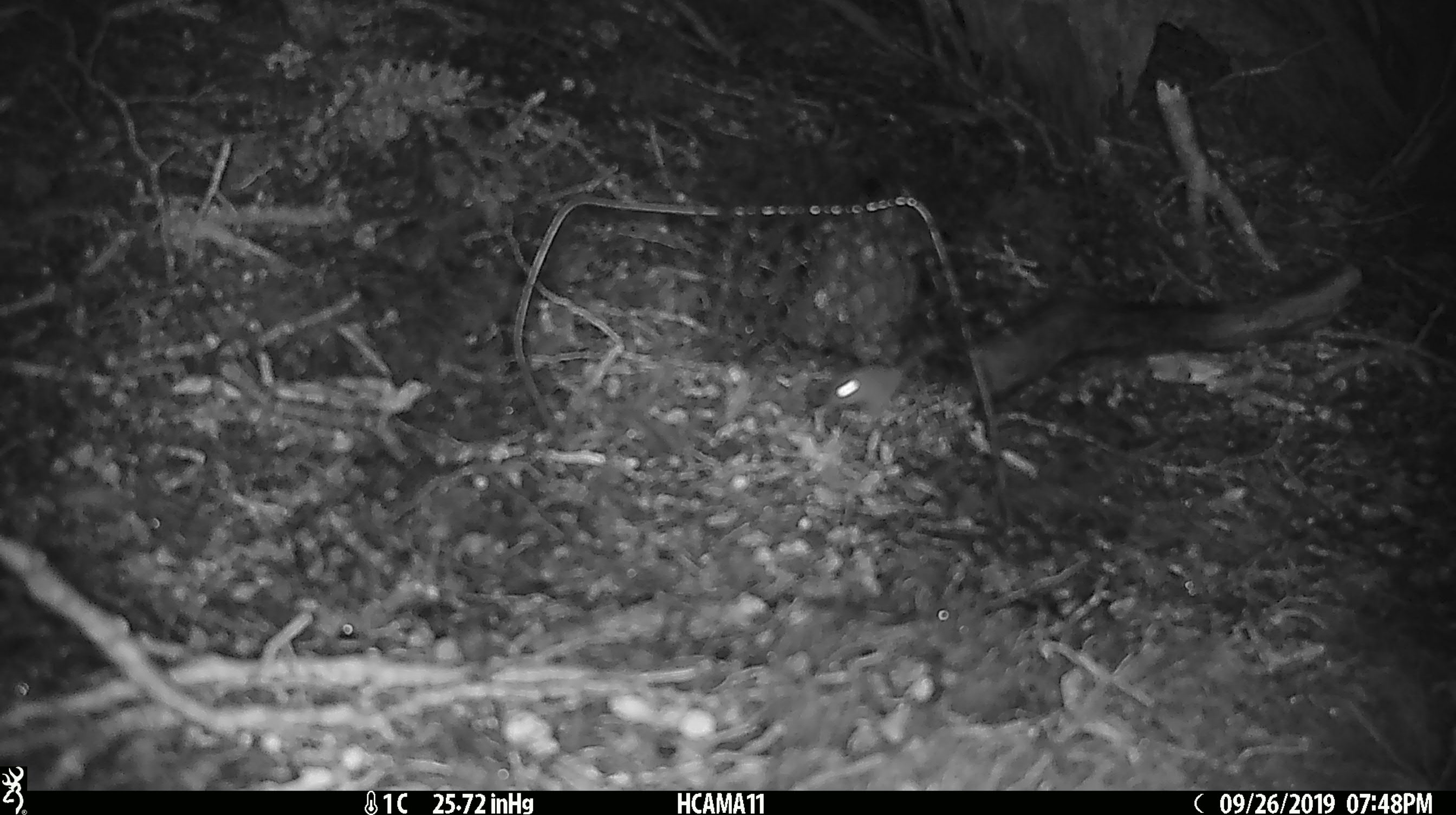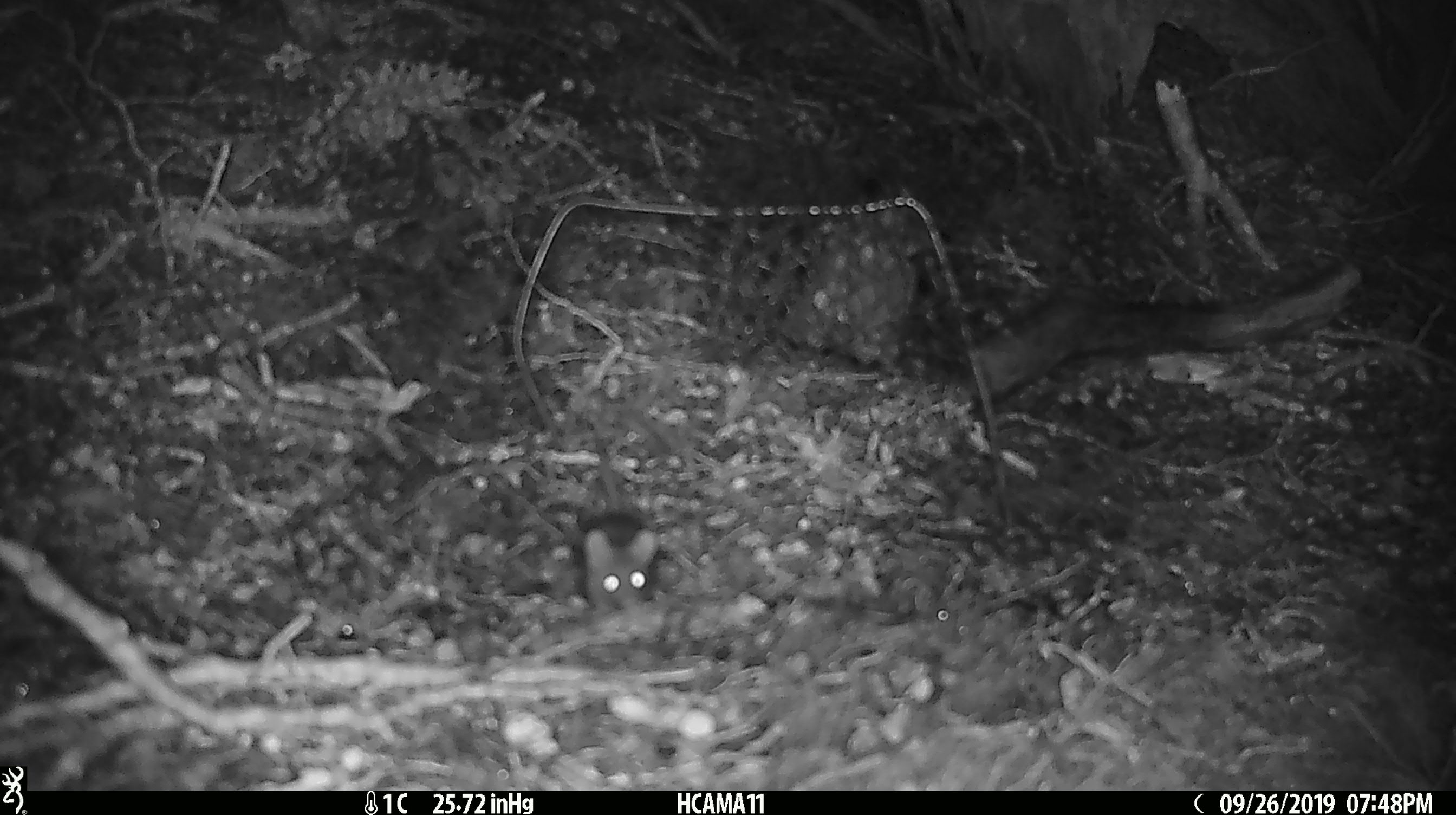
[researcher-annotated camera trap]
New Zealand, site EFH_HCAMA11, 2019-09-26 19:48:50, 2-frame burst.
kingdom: Animalia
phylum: Chordata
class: Mammalia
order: Rodentia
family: Muridae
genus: Mus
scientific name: Mus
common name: mouse